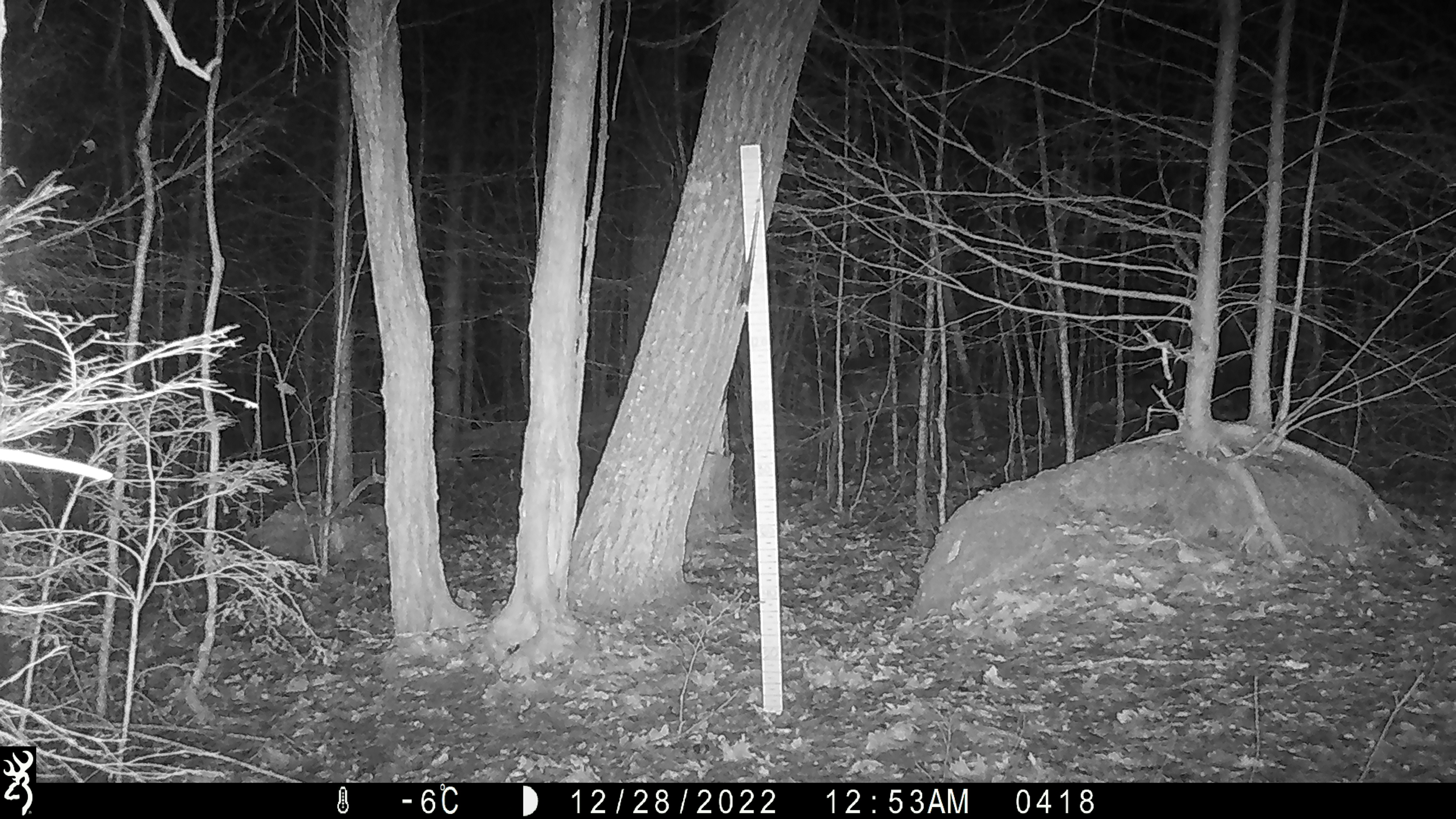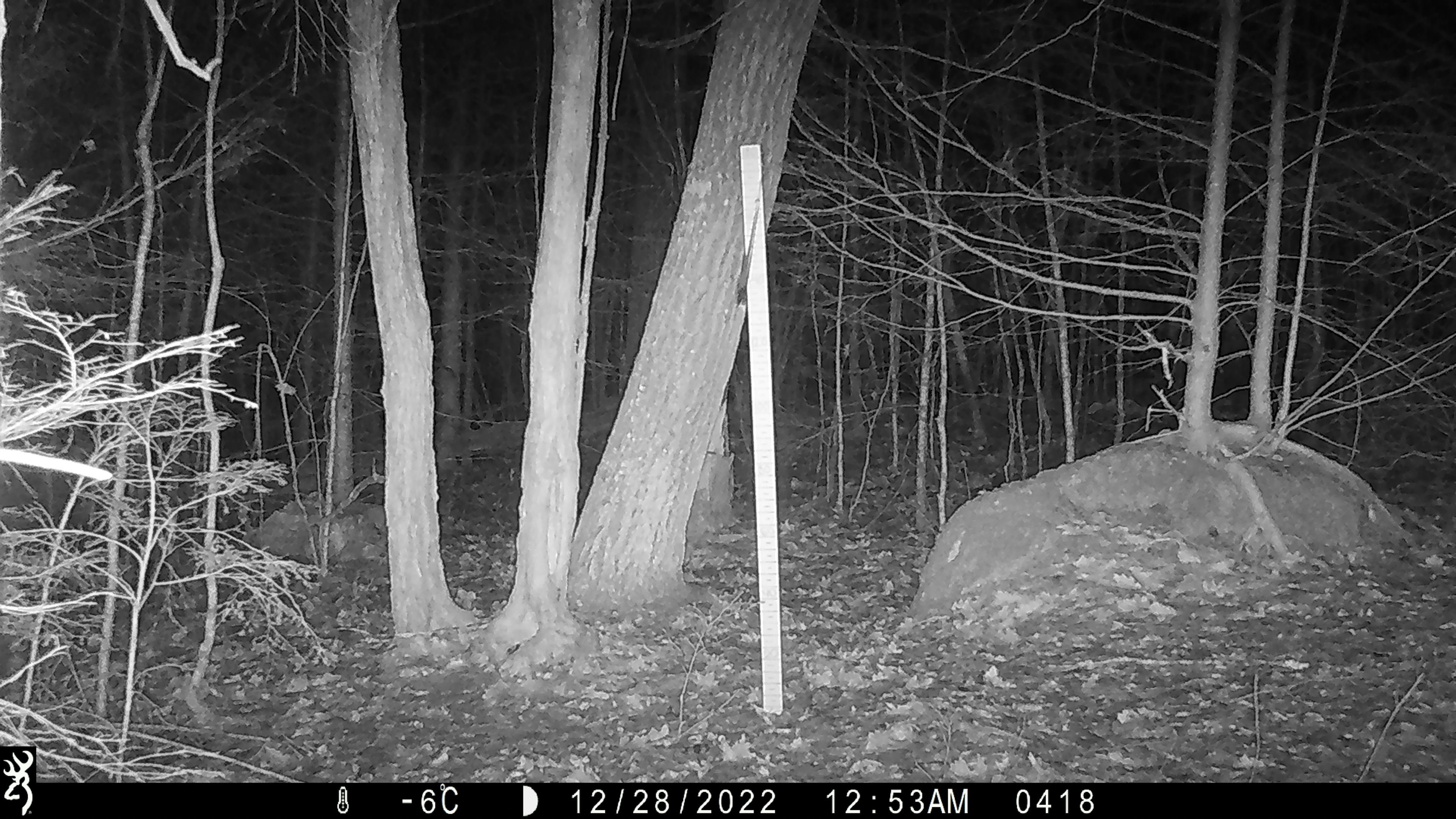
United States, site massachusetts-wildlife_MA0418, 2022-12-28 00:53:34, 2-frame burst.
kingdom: Animalia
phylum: Chordata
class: Mammalia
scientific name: Mammalia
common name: mammal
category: mammal sp.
Mammal sp. (mammal) (Mammalia).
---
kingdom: Animalia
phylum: Chordata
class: Mammalia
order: Artiodactyla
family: Cervidae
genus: Odocoileus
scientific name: Odocoileus virginianus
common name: white-tailed deer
White-tailed deer (Odocoileus virginianus).